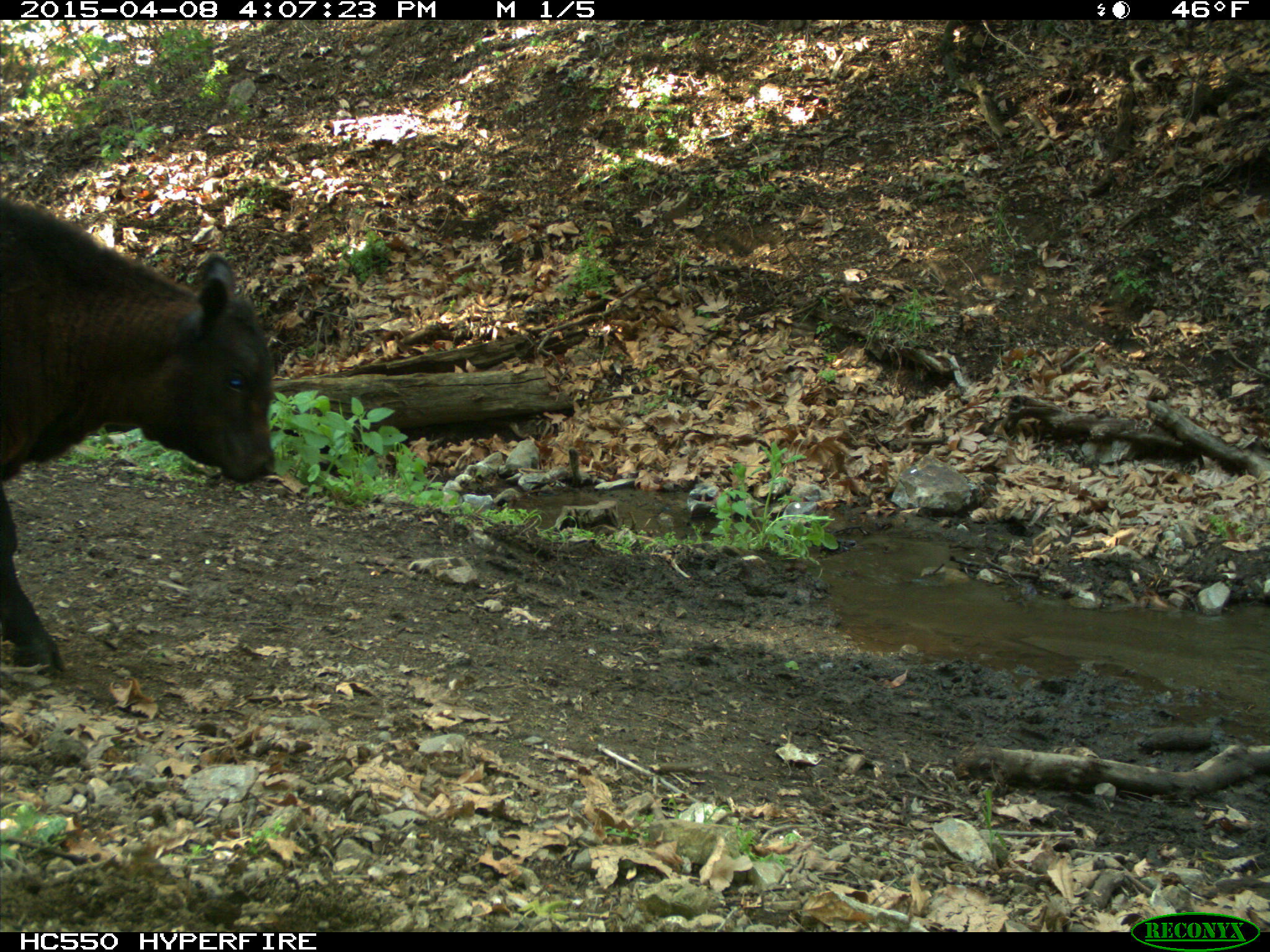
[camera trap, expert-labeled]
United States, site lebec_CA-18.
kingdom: Animalia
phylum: Chordata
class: Mammalia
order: Artiodactyla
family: Bovidae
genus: Bos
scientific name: Bos taurus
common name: domestic cow